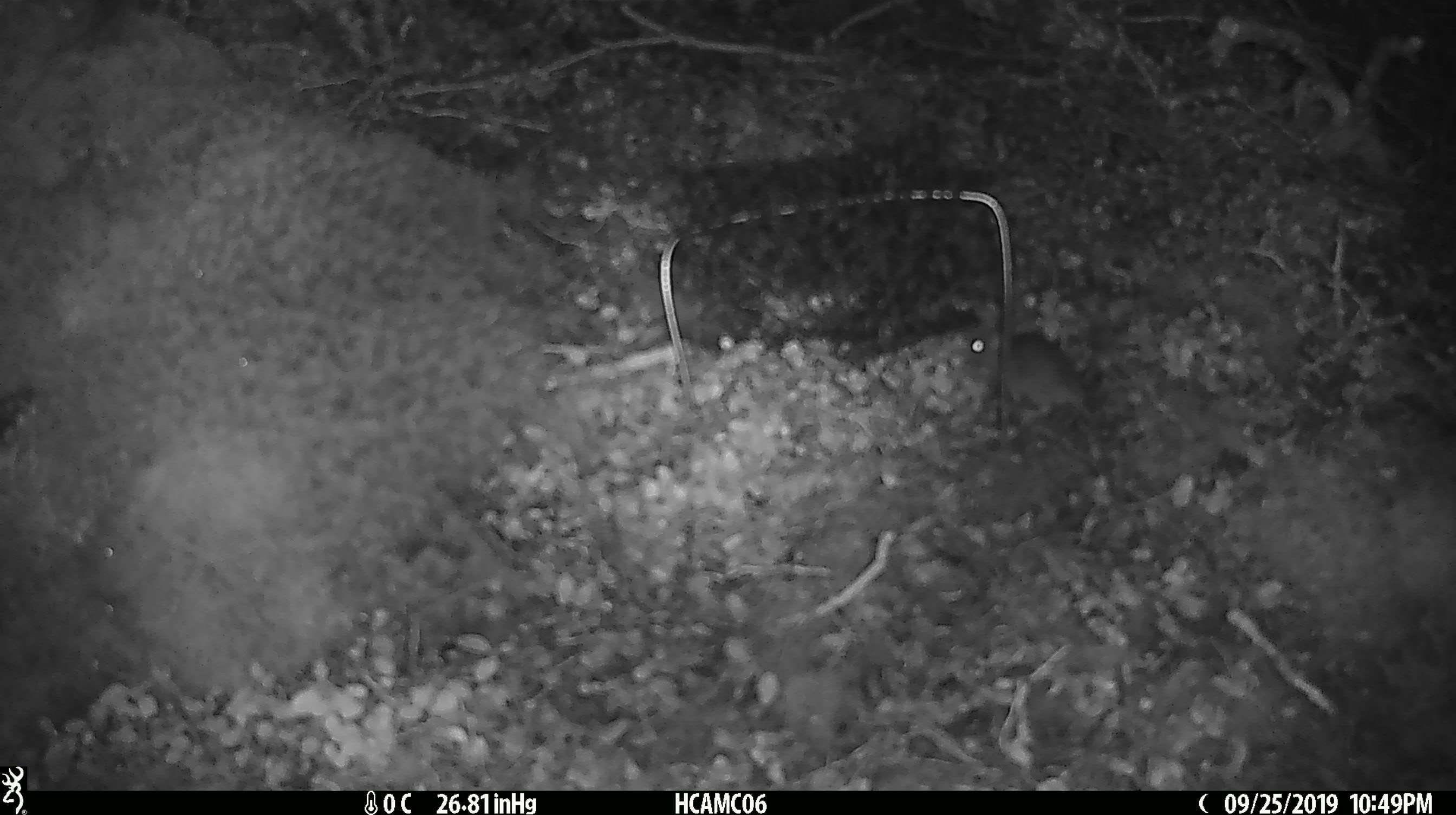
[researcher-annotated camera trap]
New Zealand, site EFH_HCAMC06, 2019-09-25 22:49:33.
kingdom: Animalia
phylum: Chordata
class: Mammalia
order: Rodentia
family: Muridae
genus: Mus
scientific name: Mus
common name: mouse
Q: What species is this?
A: Mouse (Mus).